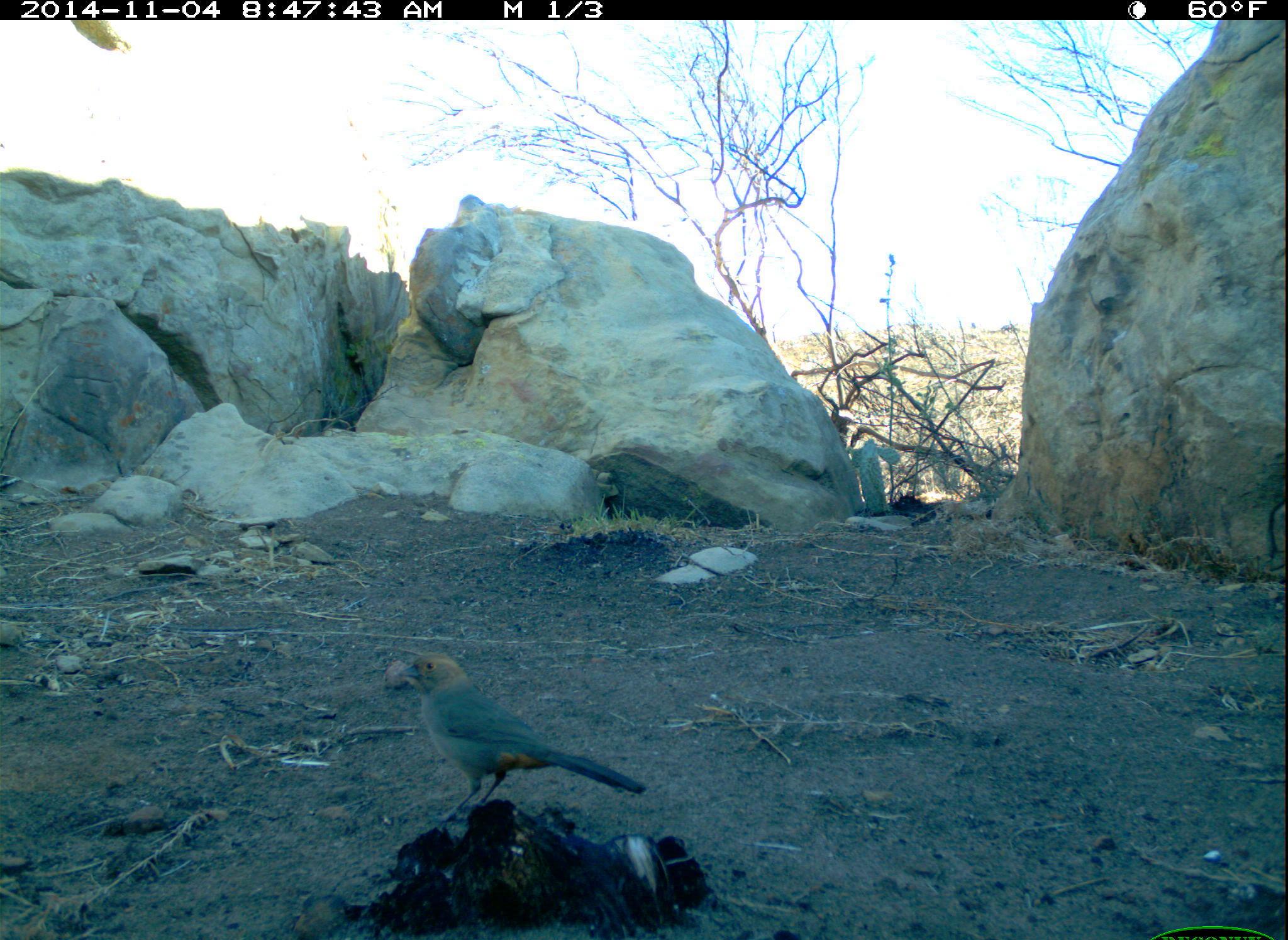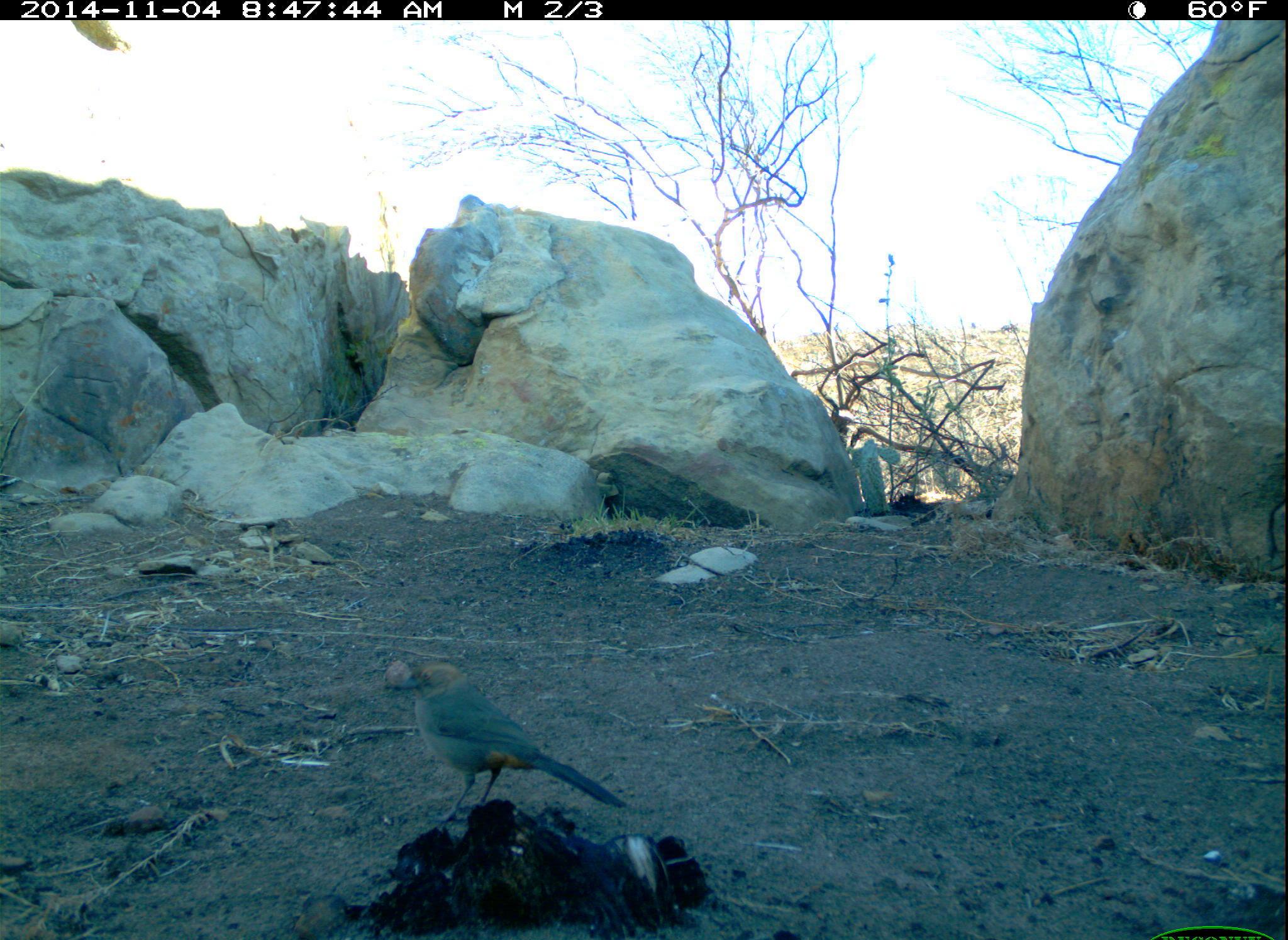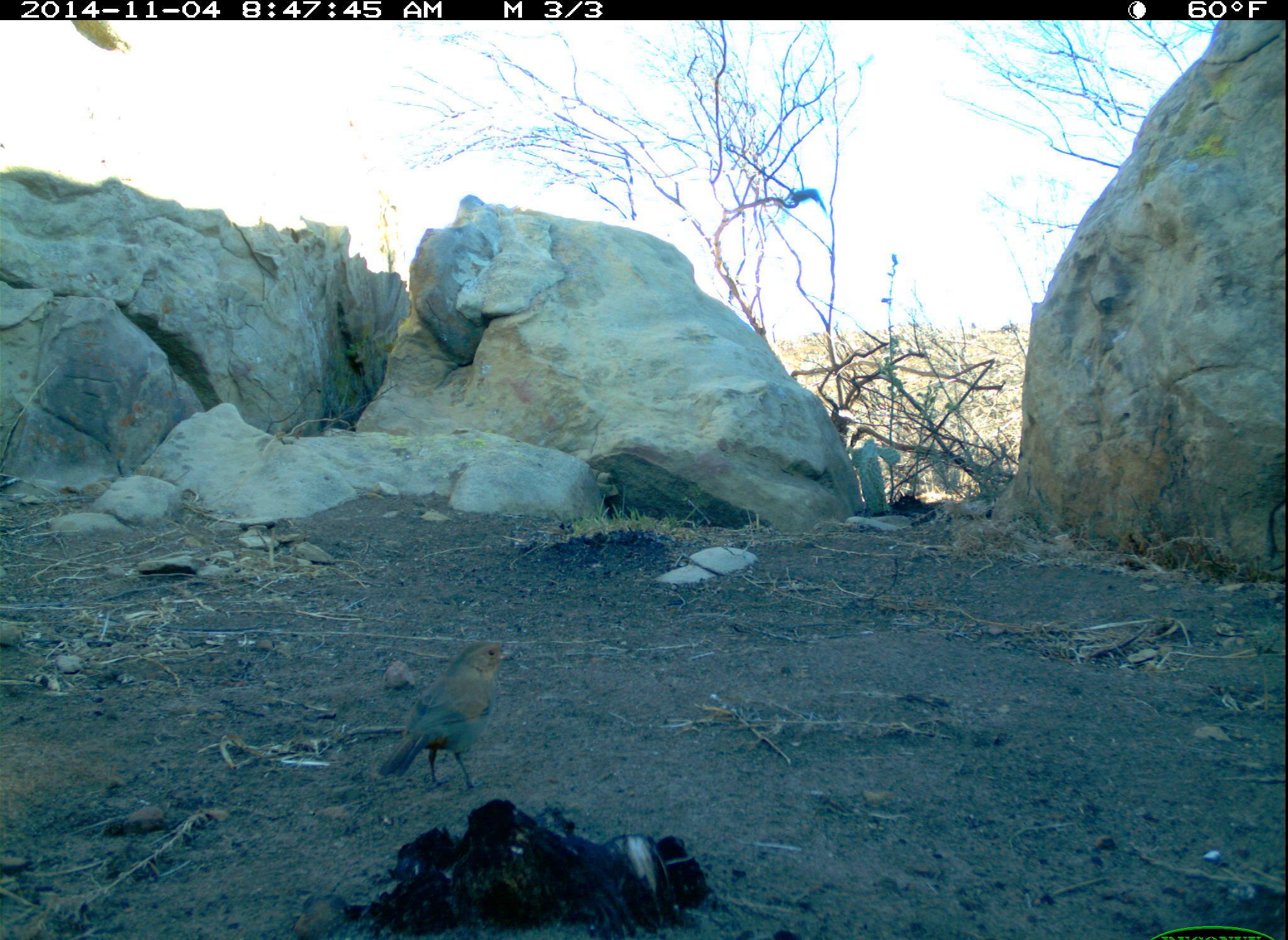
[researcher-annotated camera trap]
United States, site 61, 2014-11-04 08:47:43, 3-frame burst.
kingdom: Animalia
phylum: Chordata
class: Aves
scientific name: Aves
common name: bird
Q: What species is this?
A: Bird (Aves).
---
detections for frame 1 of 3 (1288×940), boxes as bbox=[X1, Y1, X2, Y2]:
bird: bbox=[357, 643, 663, 828]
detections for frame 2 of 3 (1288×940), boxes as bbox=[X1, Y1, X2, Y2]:
bird: bbox=[385, 657, 626, 826]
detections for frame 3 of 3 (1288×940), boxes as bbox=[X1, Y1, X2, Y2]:
bird: bbox=[372, 628, 522, 799]